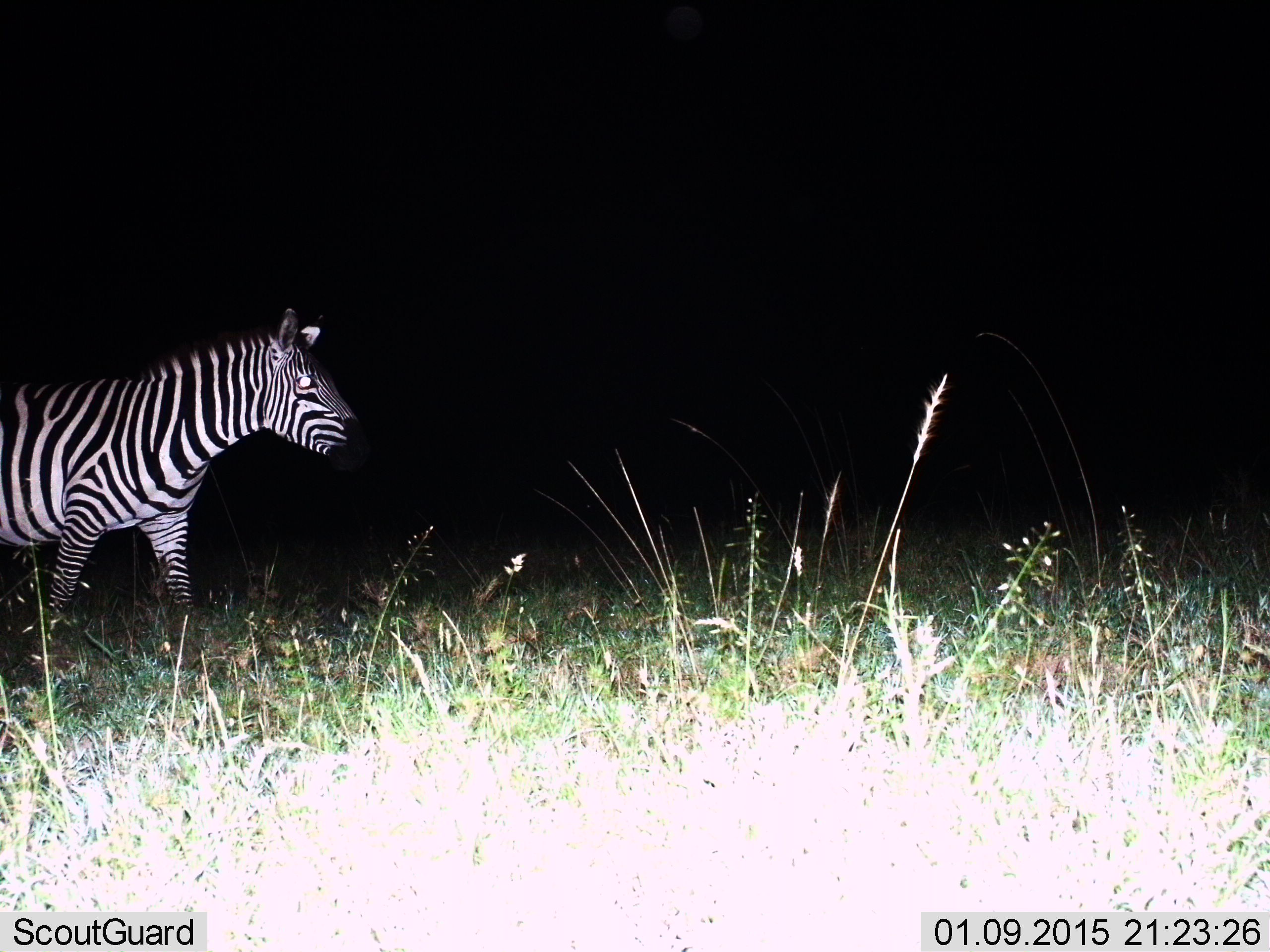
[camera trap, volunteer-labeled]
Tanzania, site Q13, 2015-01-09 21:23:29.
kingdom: Animalia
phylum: Chordata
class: Mammalia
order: Perissodactyla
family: Equidae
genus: Equus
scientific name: Equus quagga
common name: plains zebra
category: zebra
Zebra (plains zebra) (Equus quagga), count 1. Behavior (volunteer vote fractions): standing 40%, resting 0%, moving 60%, interacting 0%. Young present (vote fraction): 0%. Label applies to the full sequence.